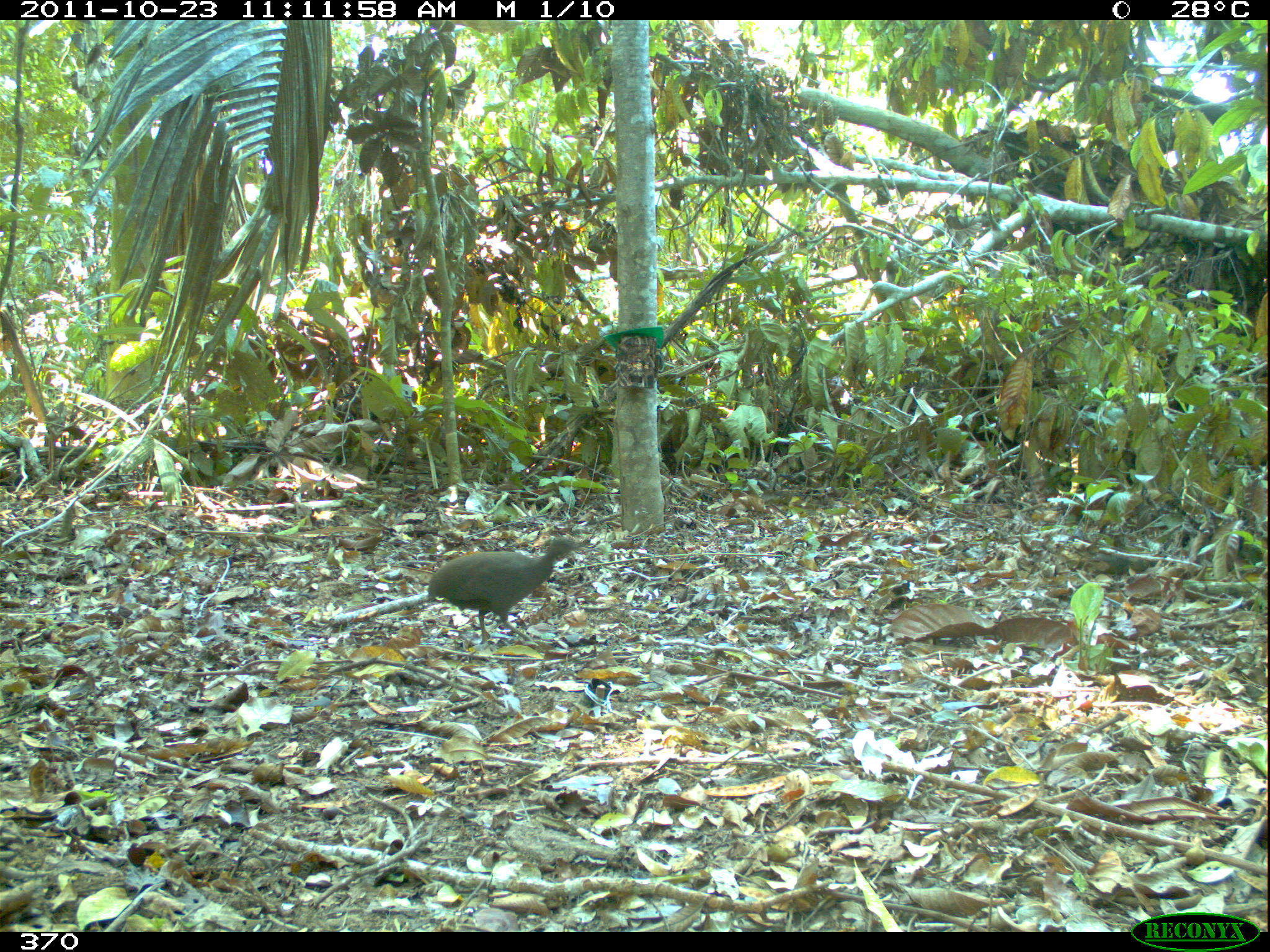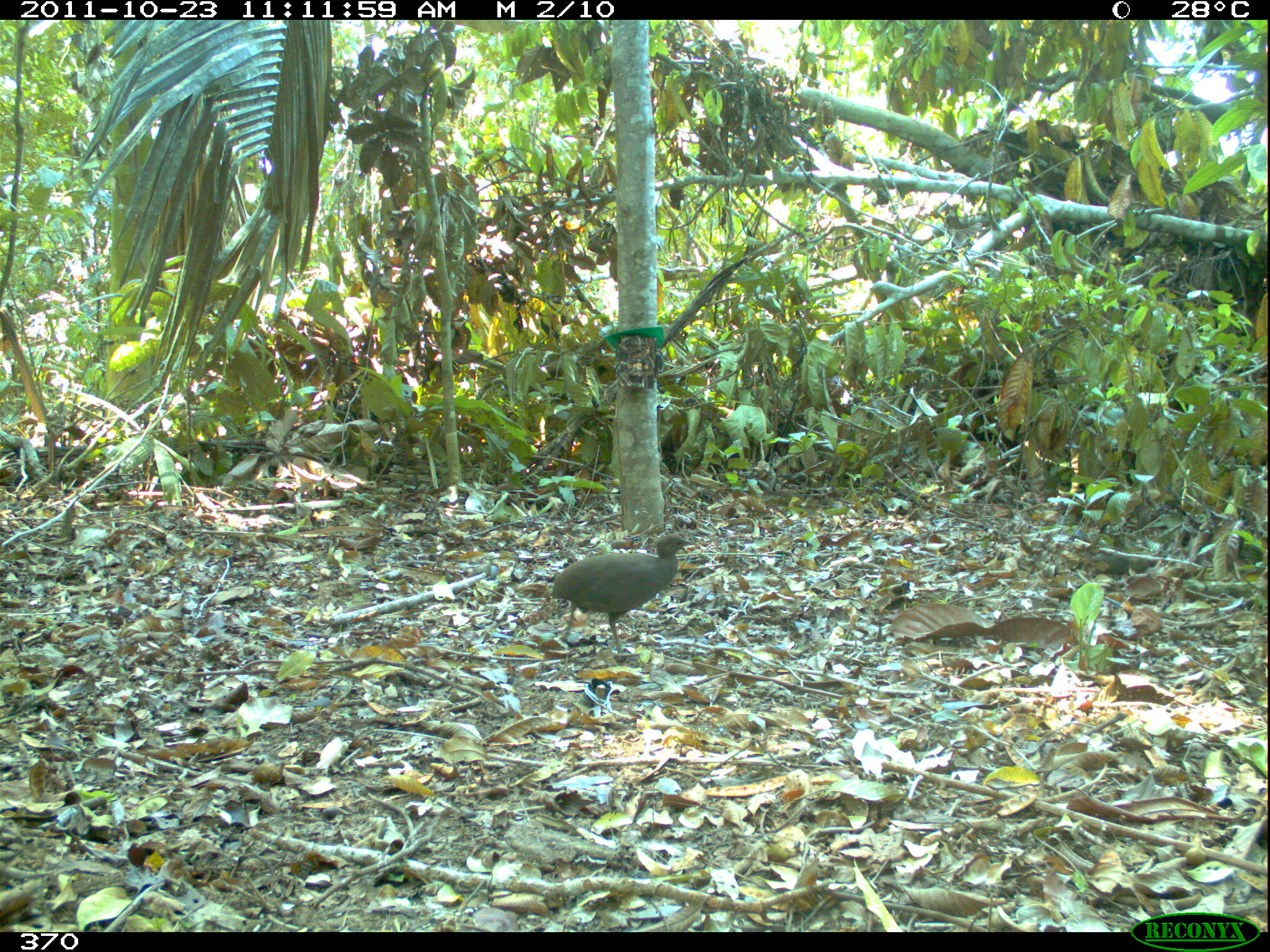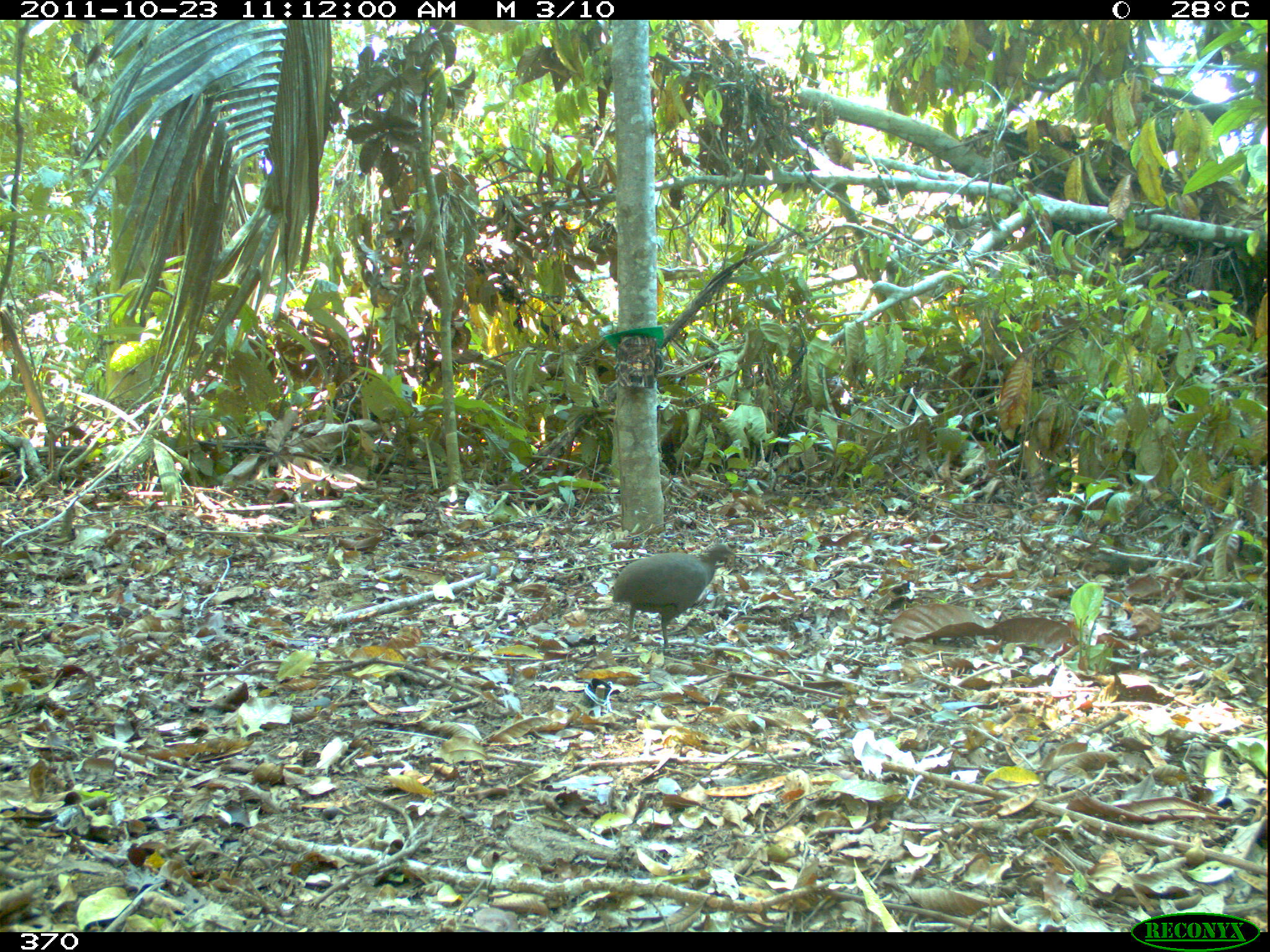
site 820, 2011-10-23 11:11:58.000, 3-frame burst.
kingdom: Animalia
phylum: Chordata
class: Aves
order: Tinamiformes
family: Tinamidae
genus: Crypturellus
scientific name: Crypturellus cinereus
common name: cinereous tinamou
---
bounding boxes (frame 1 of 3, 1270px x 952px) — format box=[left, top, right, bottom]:
crypturellus cinereus: box=[419, 533, 591, 646]